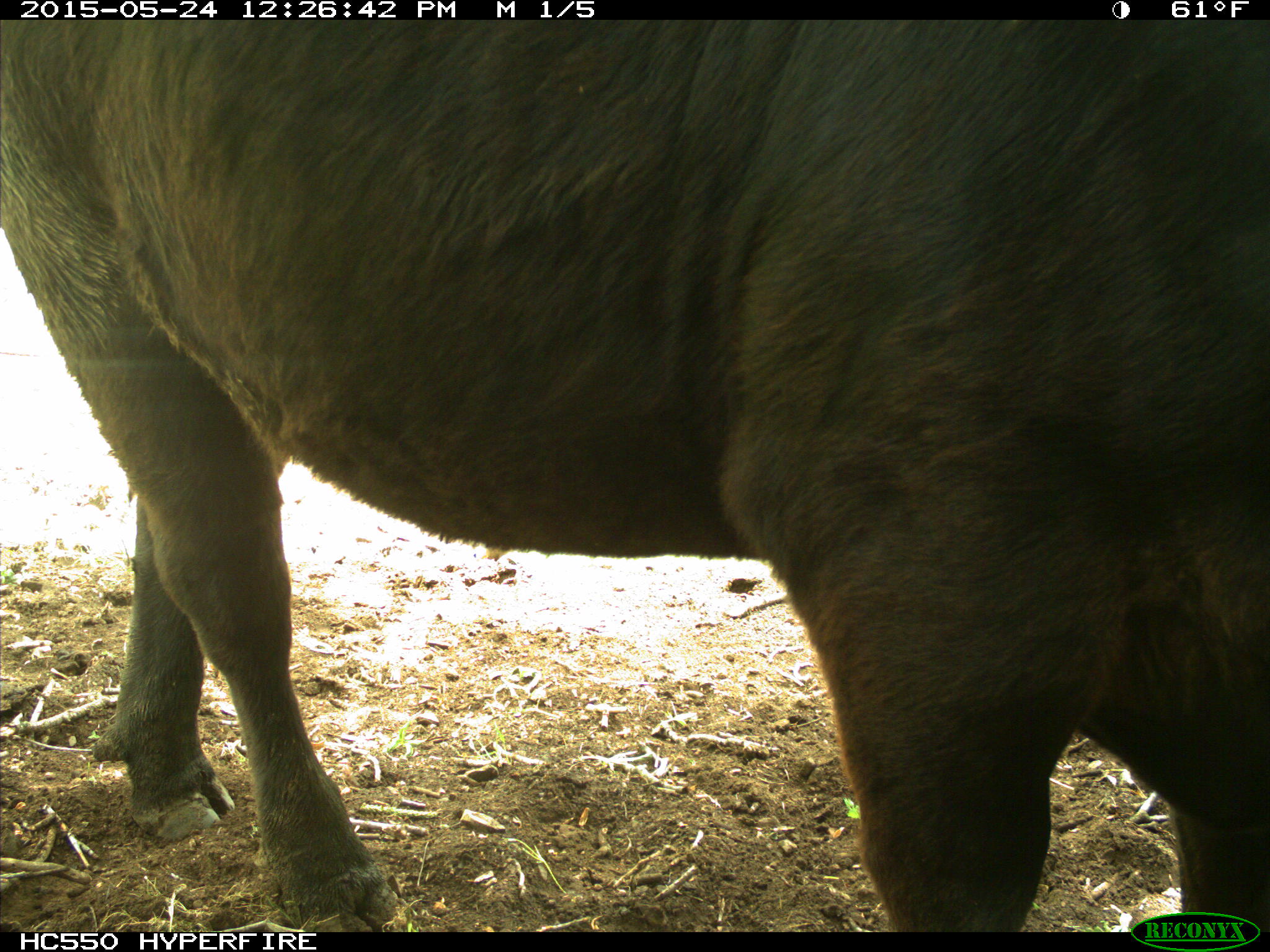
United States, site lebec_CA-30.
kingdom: Animalia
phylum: Chordata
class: Mammalia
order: Artiodactyla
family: Bovidae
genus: Bos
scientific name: Bos taurus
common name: domestic cow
Bos taurus (domestic cow).